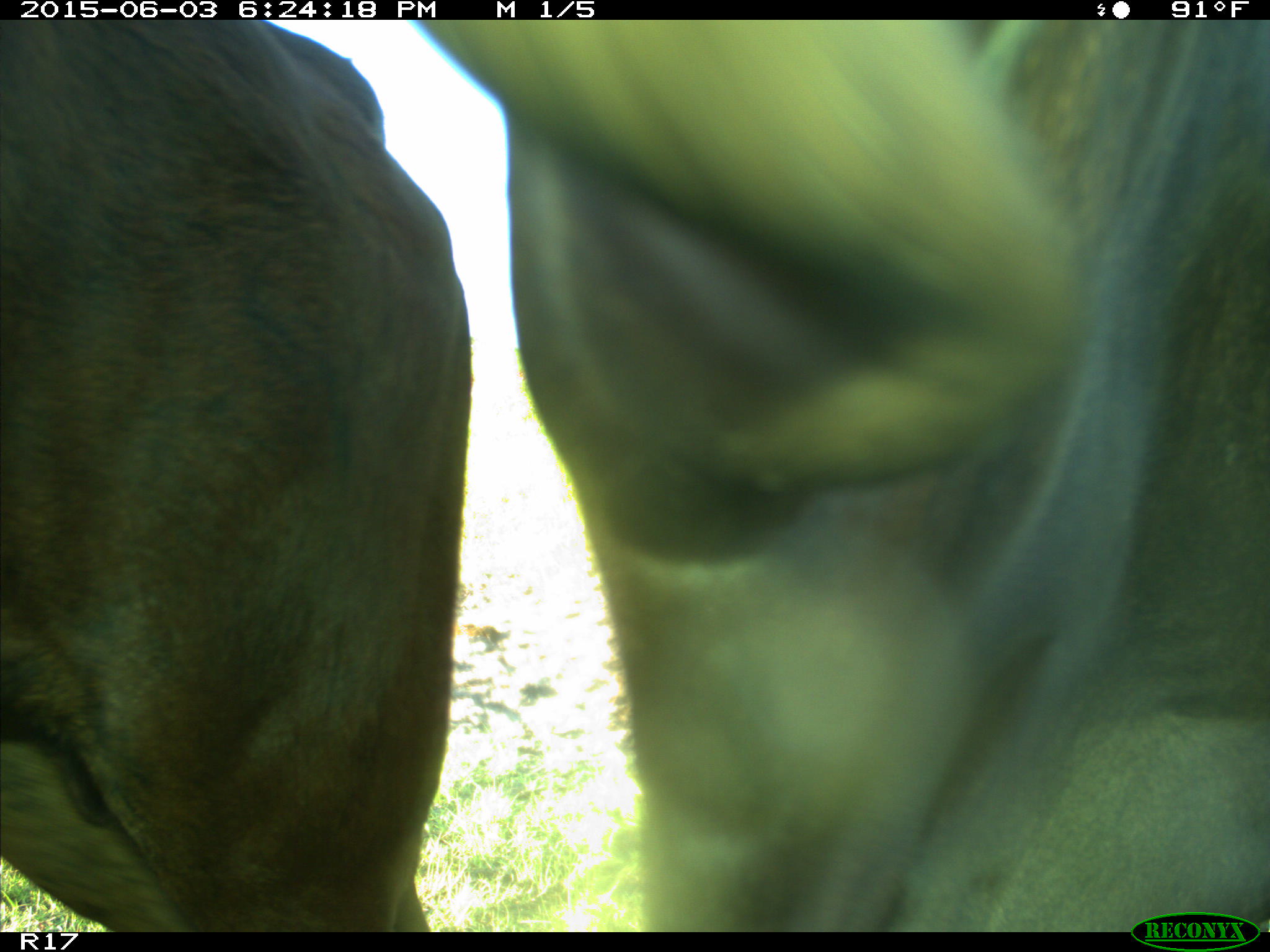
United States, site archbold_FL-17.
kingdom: Animalia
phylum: Chordata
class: Mammalia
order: Artiodactyla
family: Bovidae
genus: Bos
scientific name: Bos taurus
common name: domestic cow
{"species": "Bos taurus (domestic cow)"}